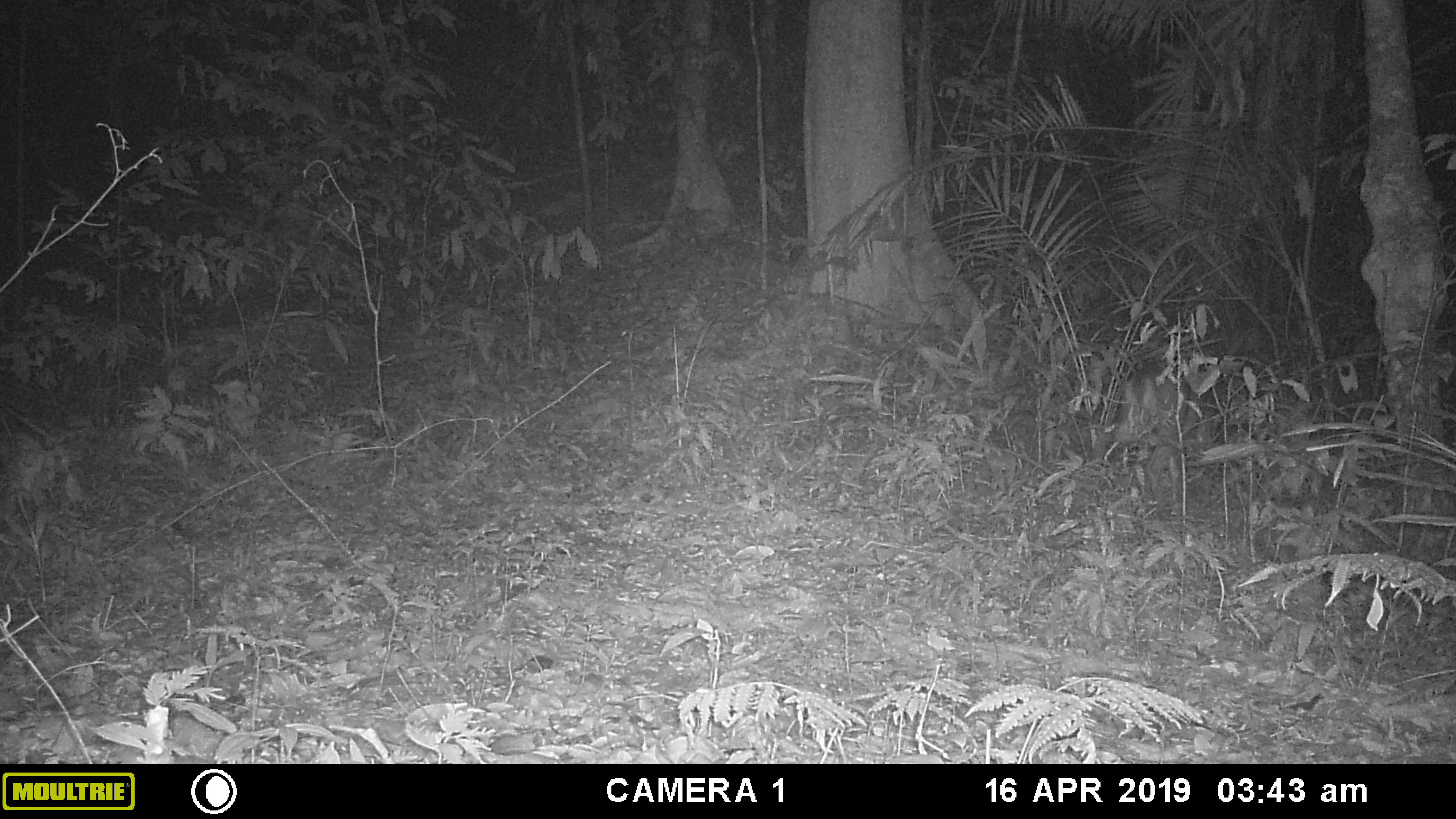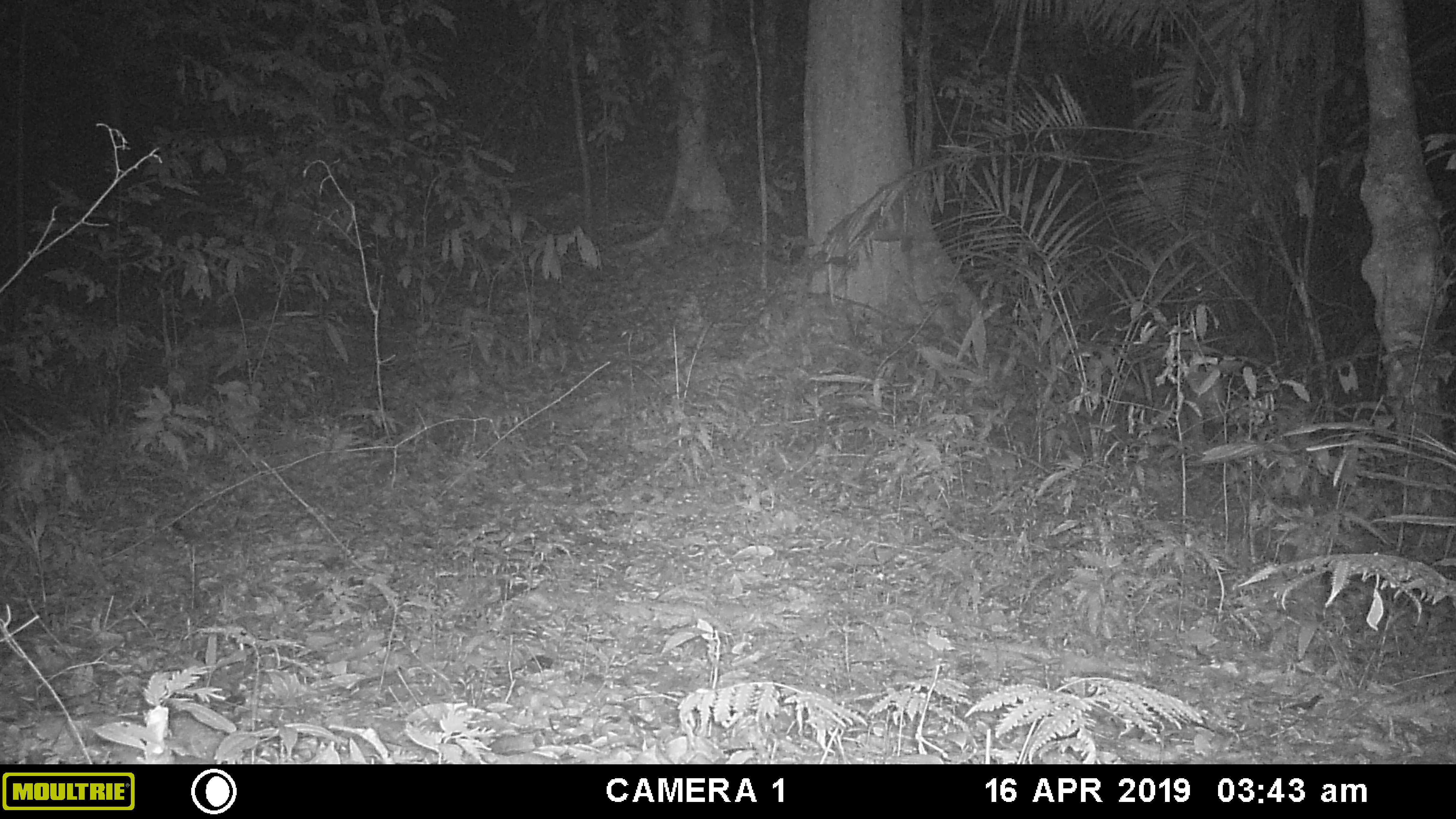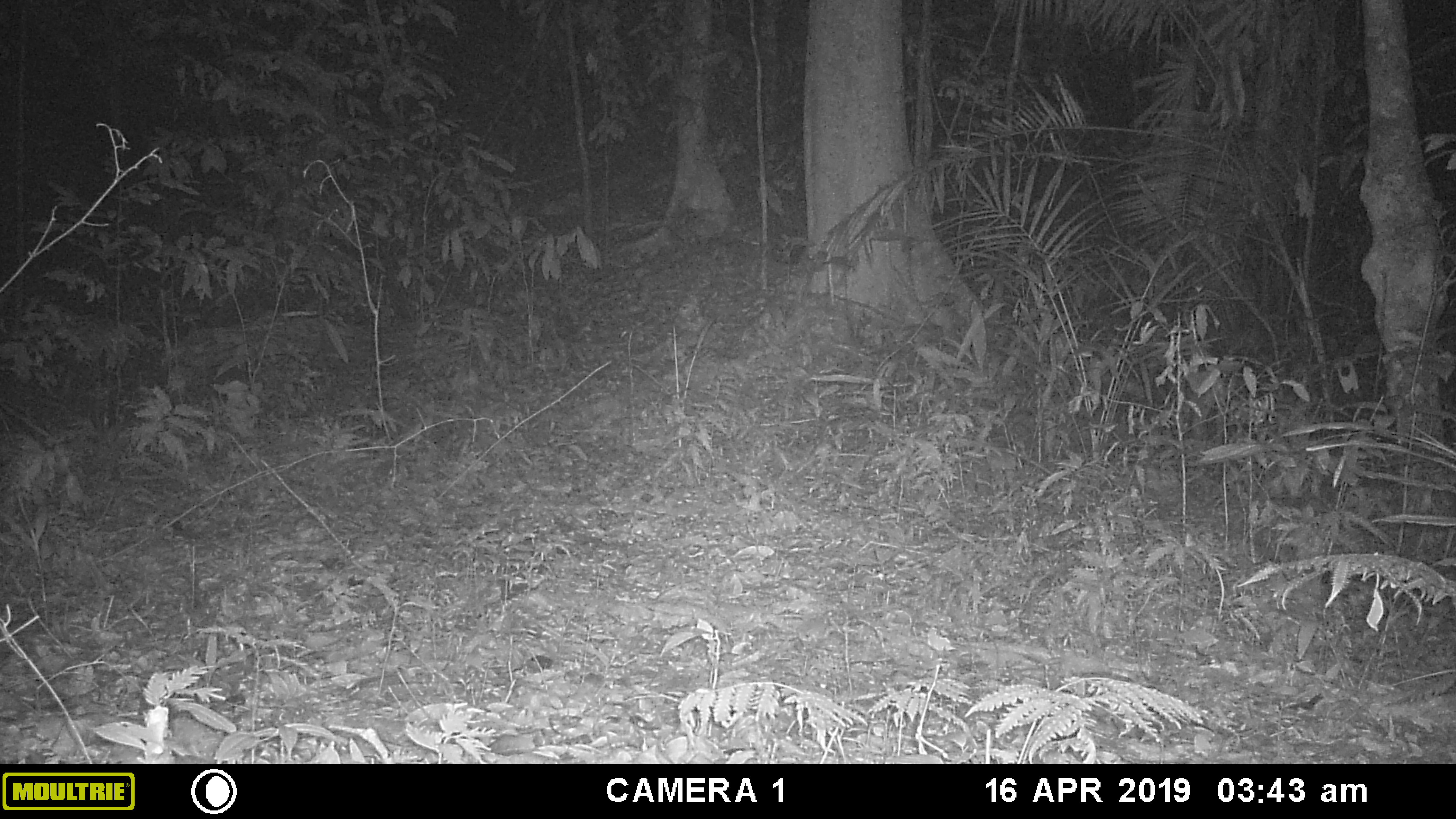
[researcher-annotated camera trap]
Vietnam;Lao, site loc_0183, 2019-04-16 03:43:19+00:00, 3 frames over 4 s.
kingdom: Animalia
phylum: Chordata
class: Mammalia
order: Artiodactyla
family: Cervidae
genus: Muntiacus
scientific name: Muntiacus vuquangensis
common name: large-antlered muntjac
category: large antlered muntjac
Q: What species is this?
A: Large antlered muntjac (large-antlered muntjac) (Muntiacus vuquangensis).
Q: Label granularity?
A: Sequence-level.